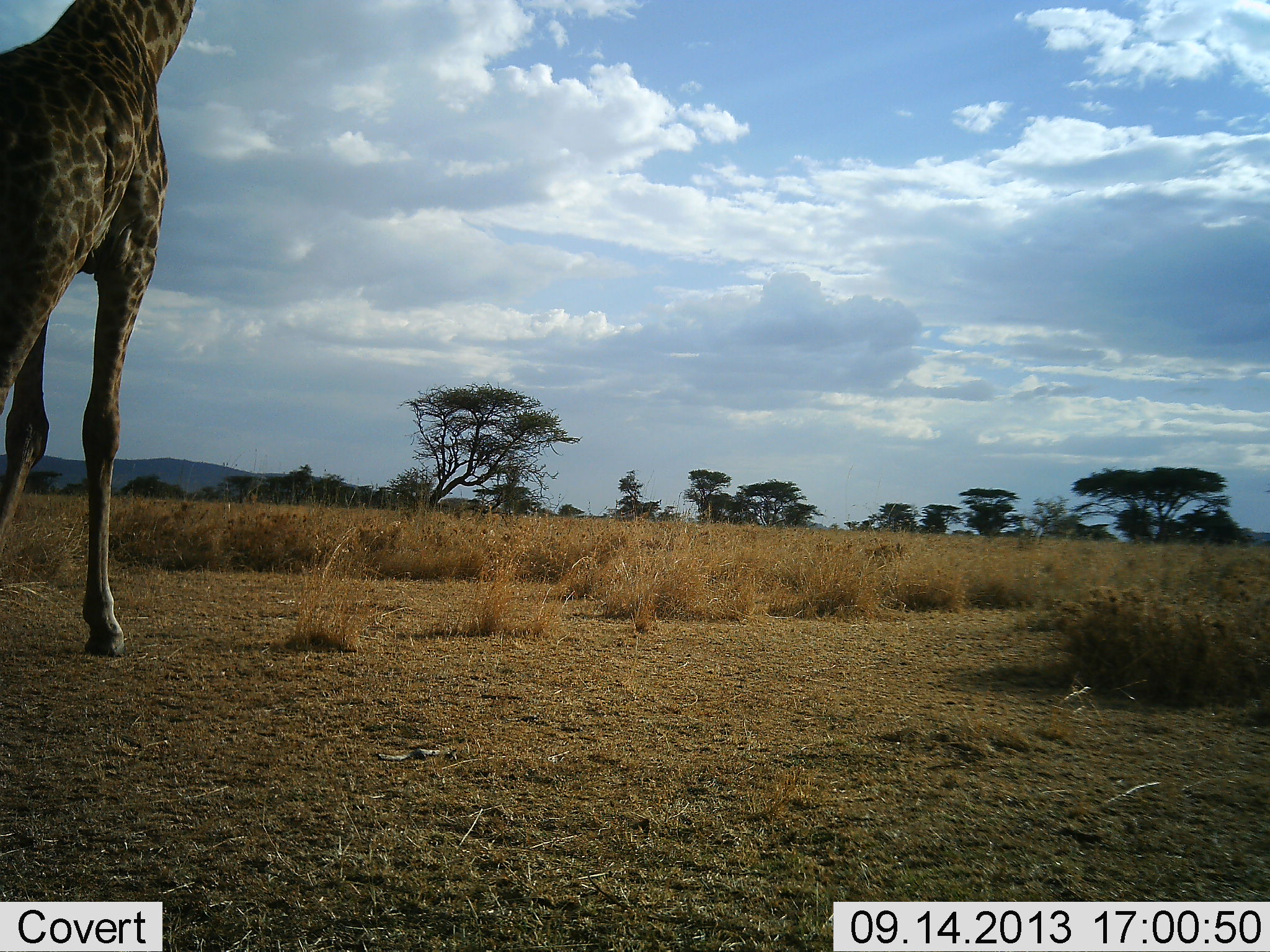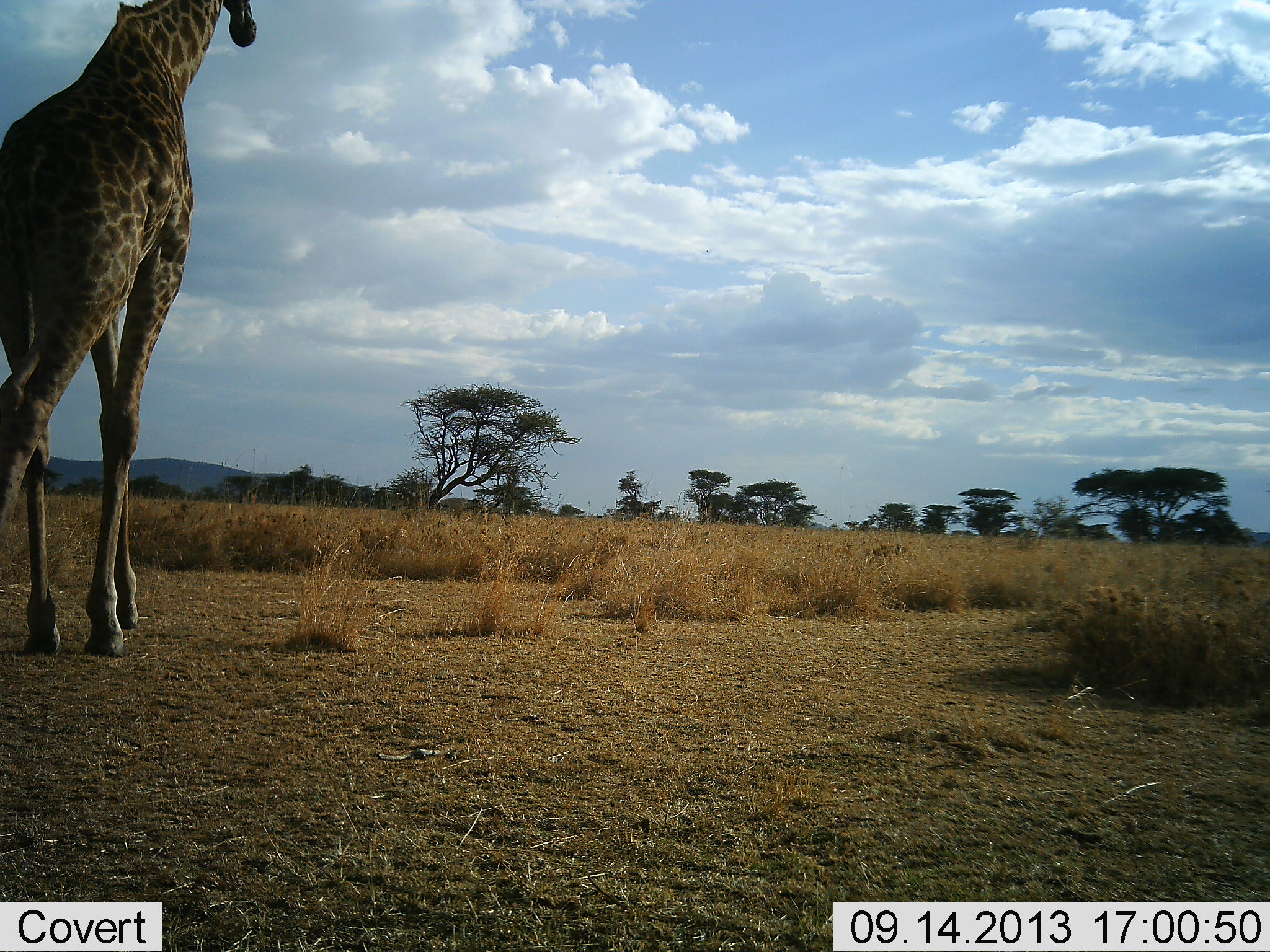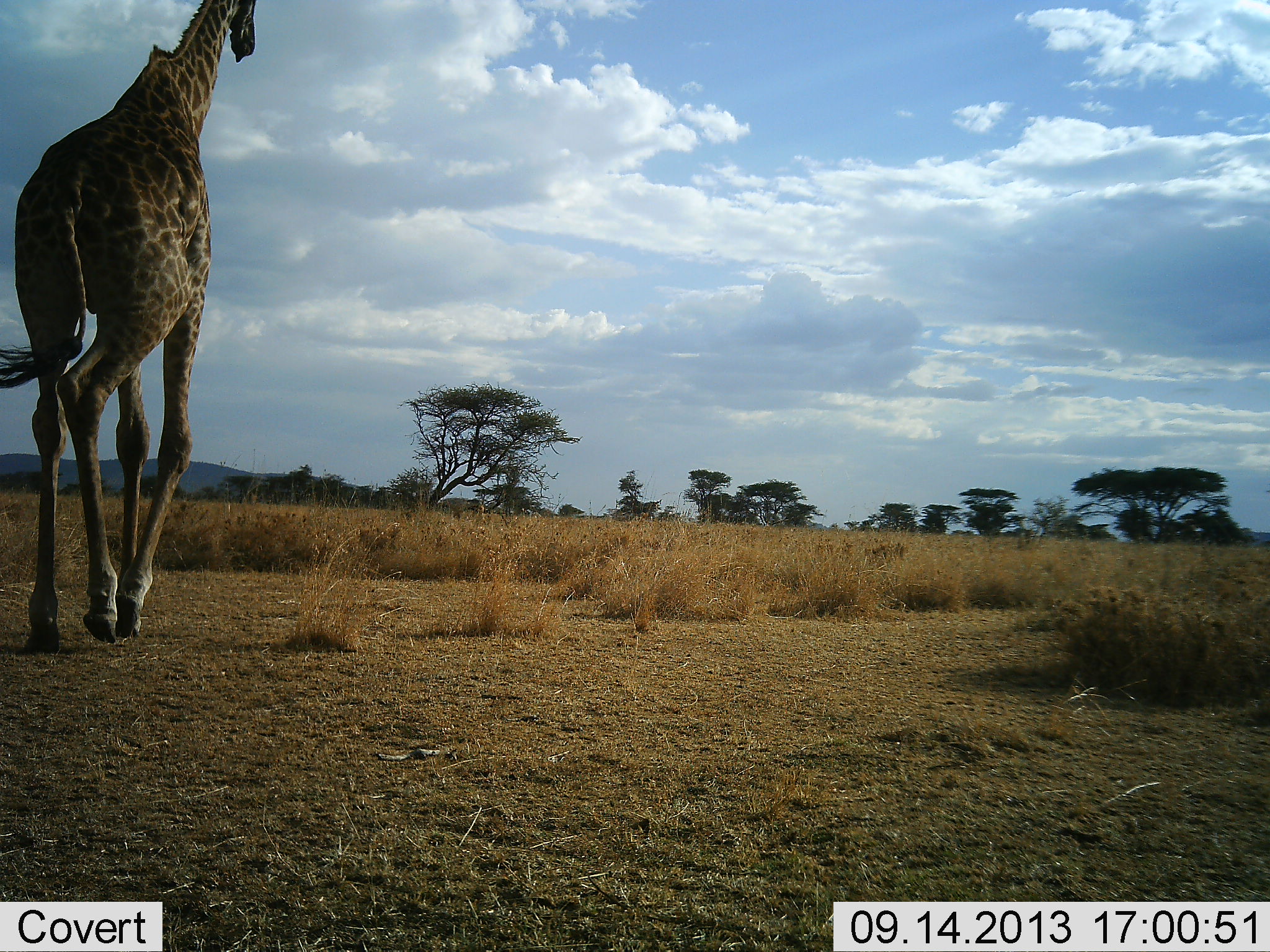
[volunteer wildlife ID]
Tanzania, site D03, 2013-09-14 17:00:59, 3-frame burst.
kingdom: Animalia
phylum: Chordata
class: Mammalia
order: Artiodactyla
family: Giraffidae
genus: Giraffa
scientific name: Giraffa camelopardalis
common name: giraffe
Giraffe (Giraffa camelopardalis), count 1. Behavior (volunteer vote fractions): standing 0%, resting 0%, moving 100%, interacting 3%. Young present (vote fraction): 0%. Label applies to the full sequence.